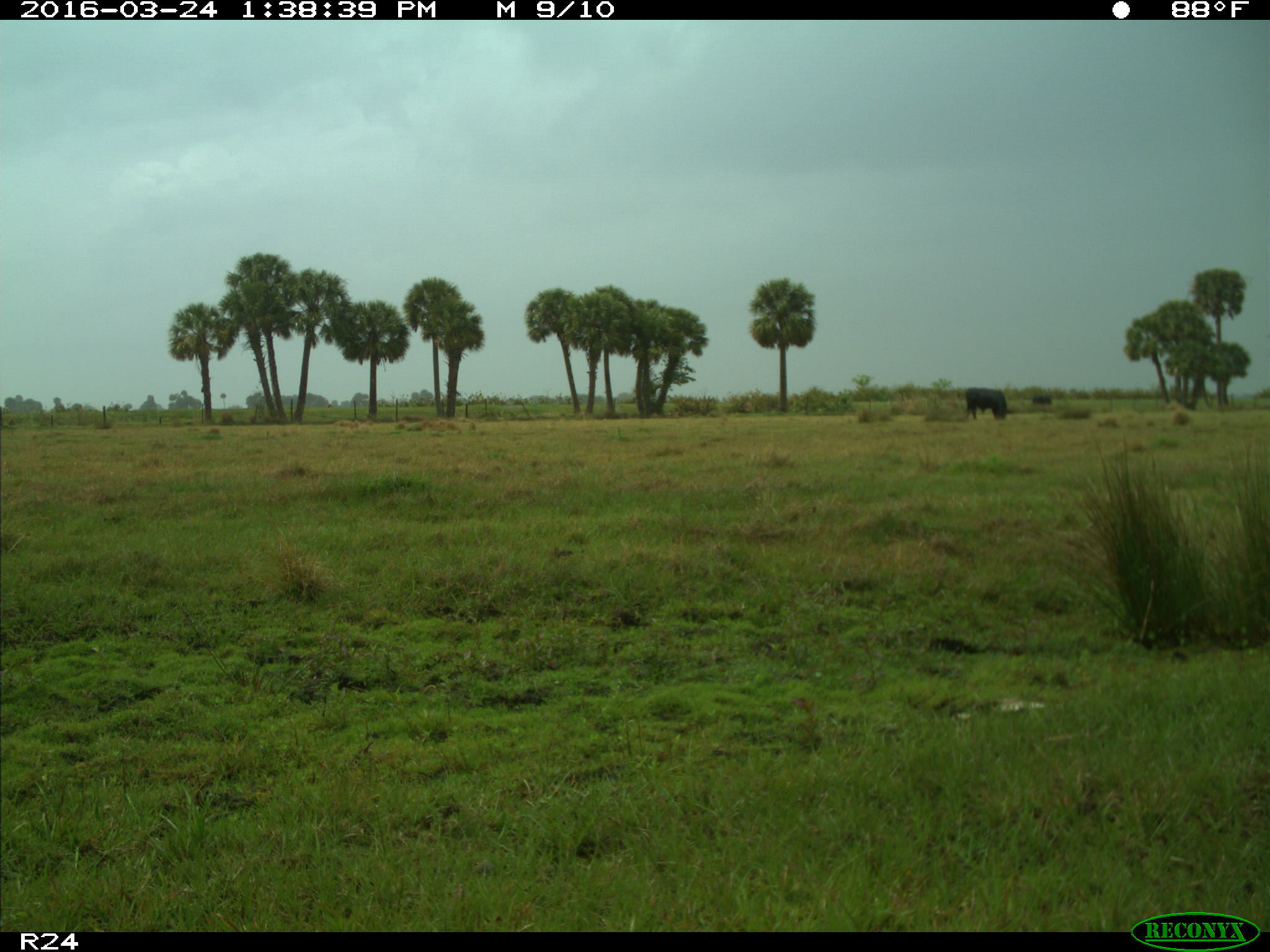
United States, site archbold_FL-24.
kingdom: Animalia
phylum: Chordata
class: Mammalia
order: Artiodactyla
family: Bovidae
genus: Bos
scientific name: Bos taurus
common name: domestic cow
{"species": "Bos taurus (domestic cow)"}